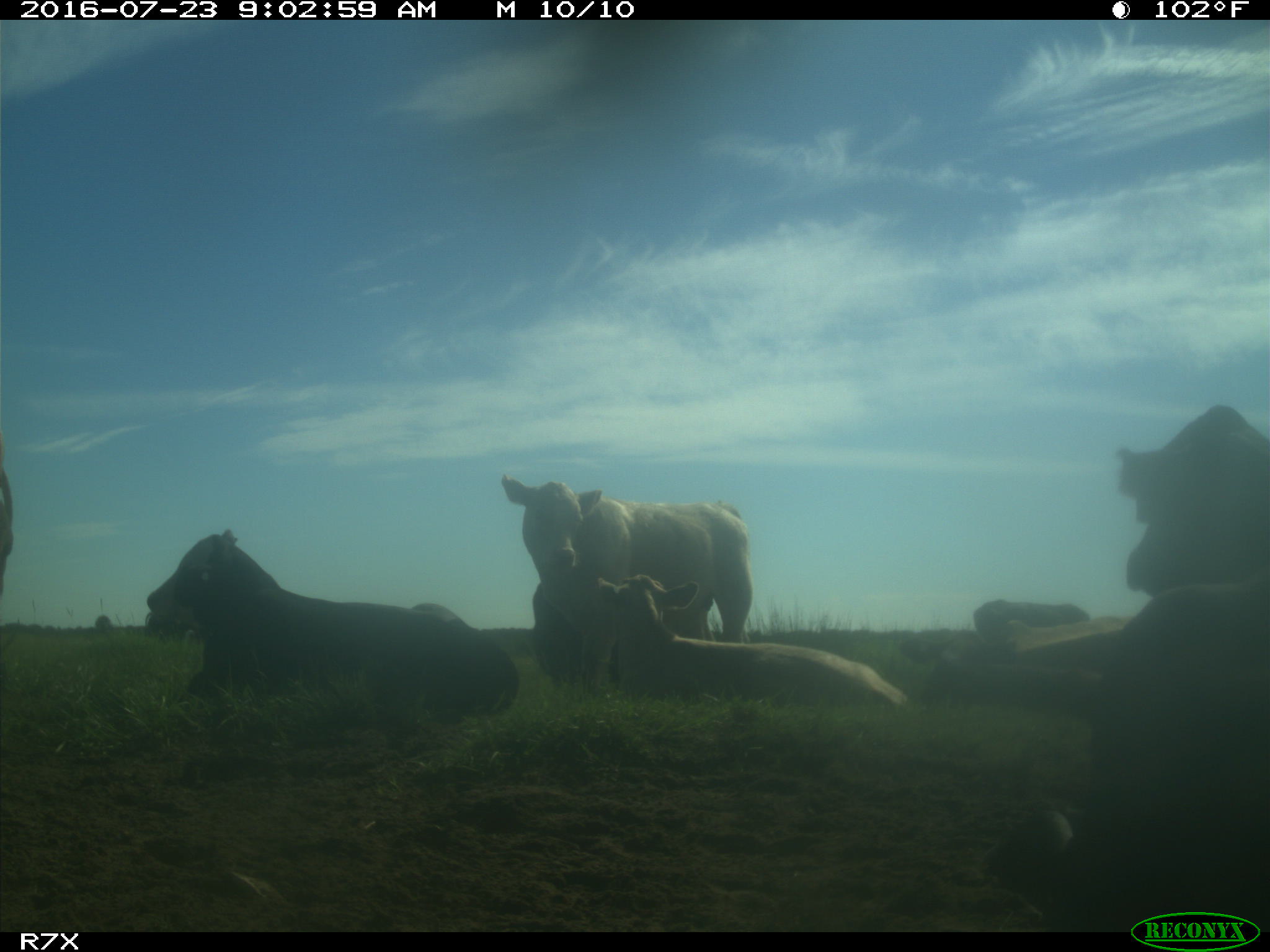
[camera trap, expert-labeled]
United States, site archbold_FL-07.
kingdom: Animalia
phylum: Chordata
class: Mammalia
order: Artiodactyla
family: Bovidae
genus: Bos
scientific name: Bos taurus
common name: domestic cow